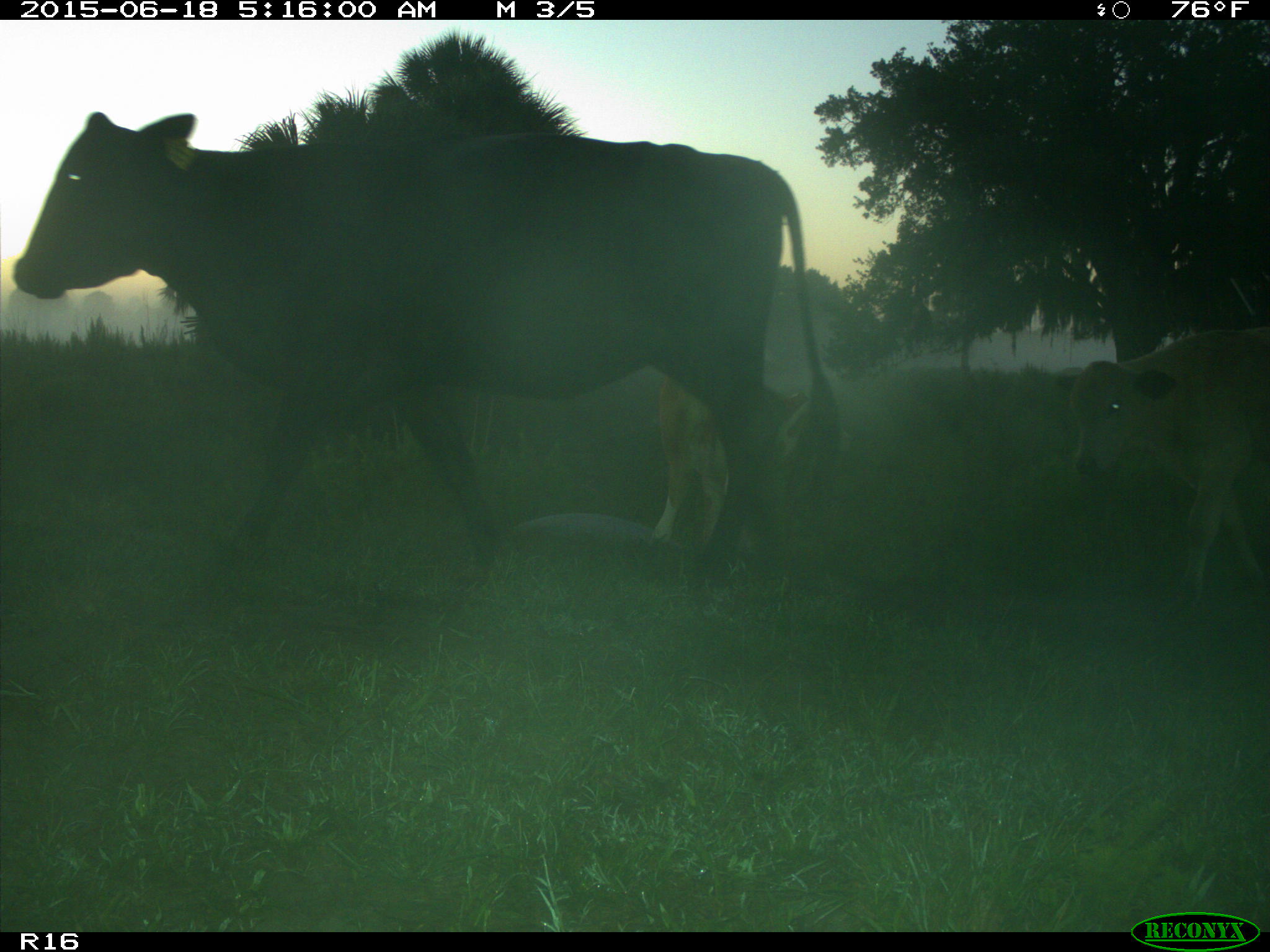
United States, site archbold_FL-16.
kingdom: Animalia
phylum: Chordata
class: Mammalia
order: Artiodactyla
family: Bovidae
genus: Bos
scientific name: Bos taurus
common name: domestic cow